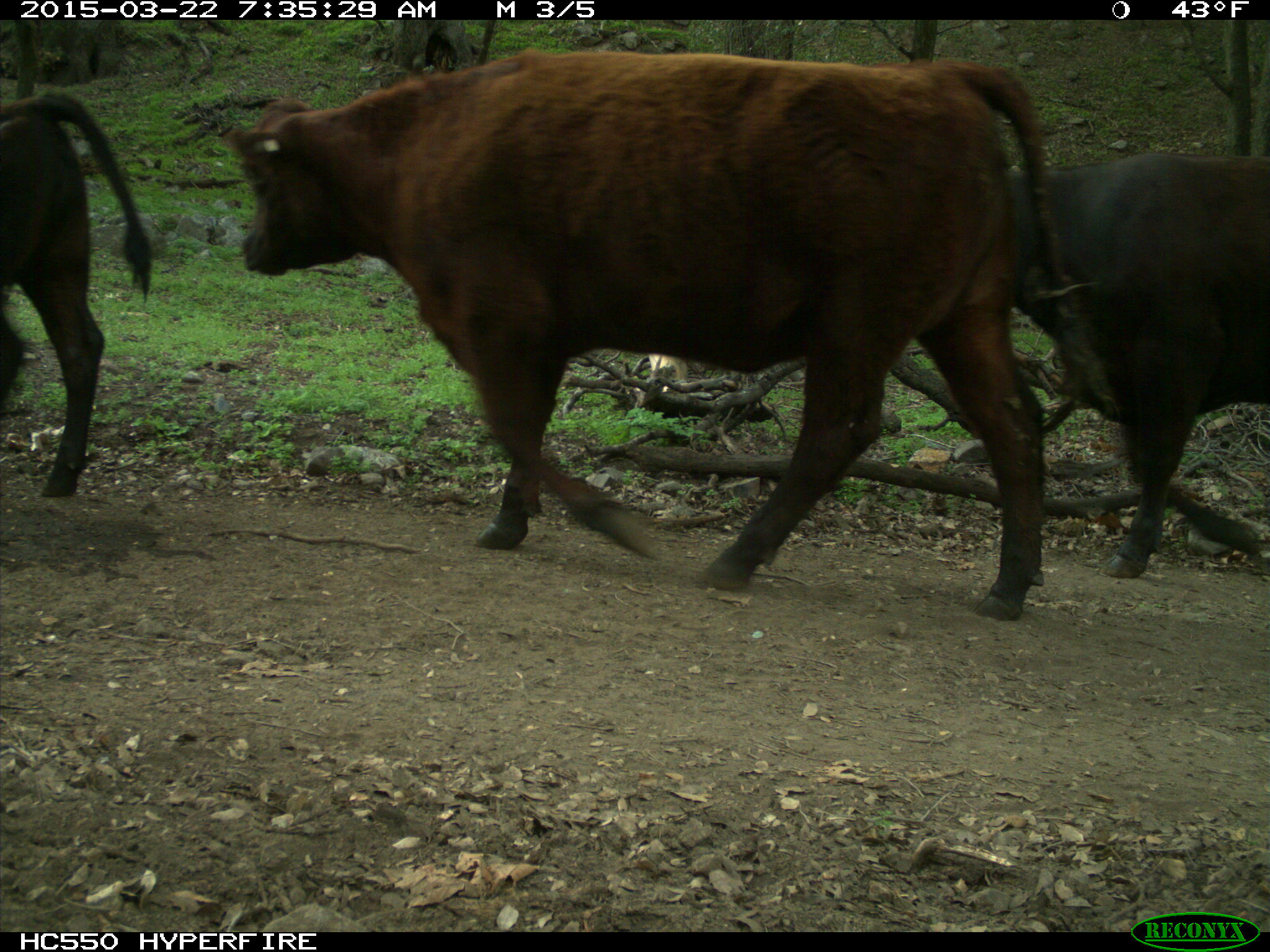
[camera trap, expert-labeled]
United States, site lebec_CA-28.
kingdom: Animalia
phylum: Chordata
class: Mammalia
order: Artiodactyla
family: Bovidae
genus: Bos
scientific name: Bos taurus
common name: domestic cow